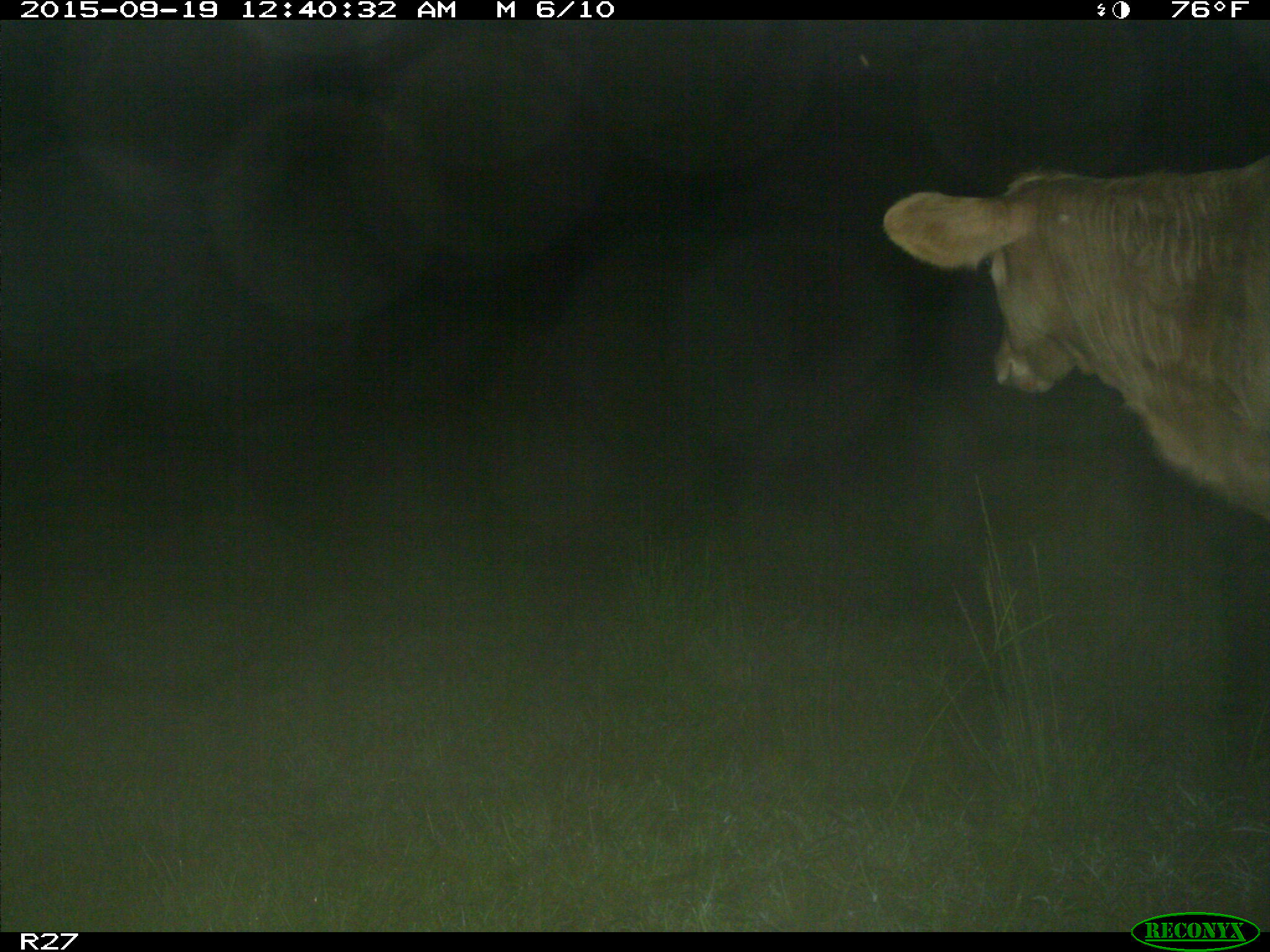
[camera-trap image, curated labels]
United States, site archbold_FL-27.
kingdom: Animalia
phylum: Chordata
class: Mammalia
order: Artiodactyla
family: Bovidae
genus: Bos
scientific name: Bos taurus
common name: domestic cow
Bos taurus (domestic cow).